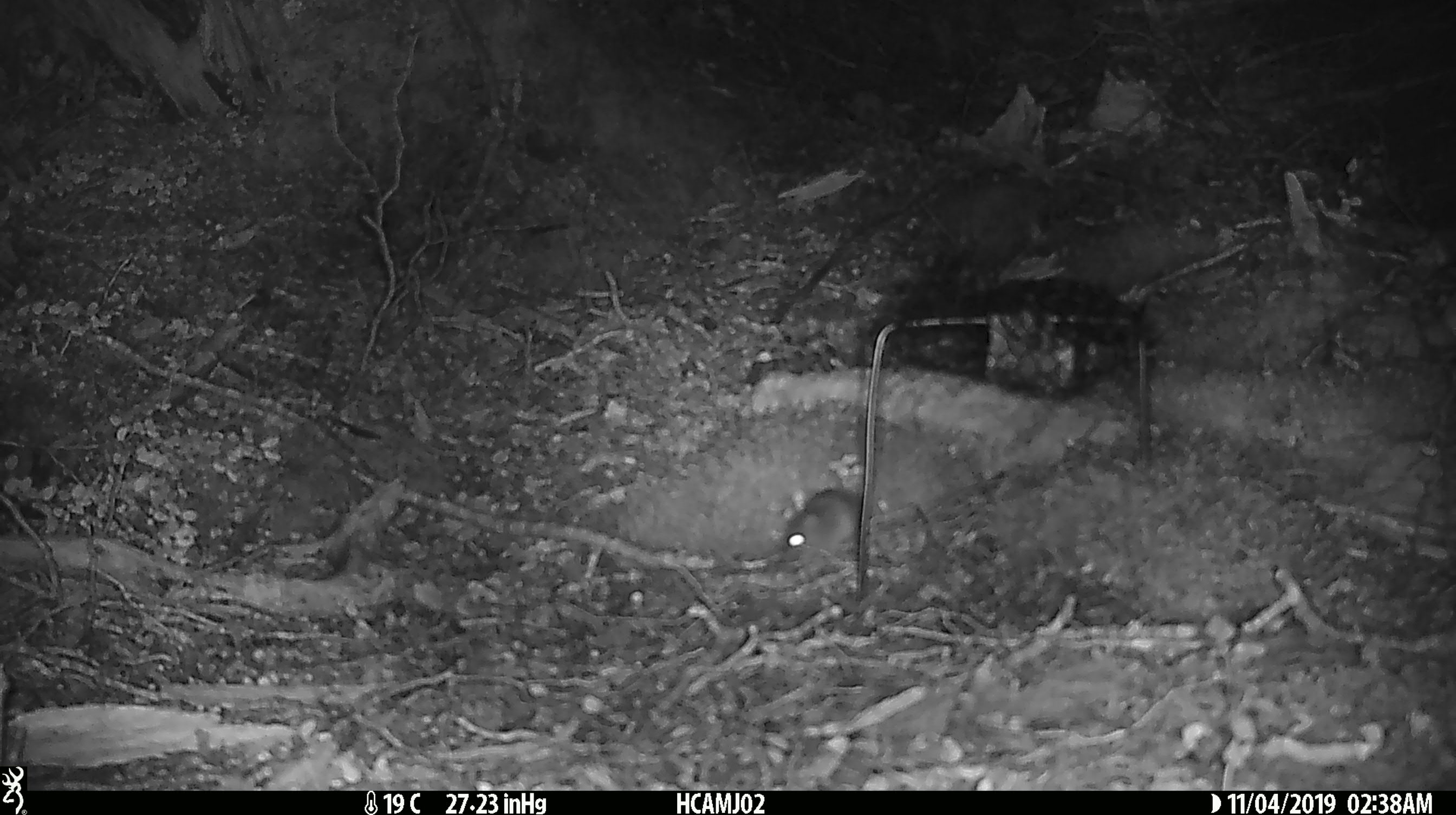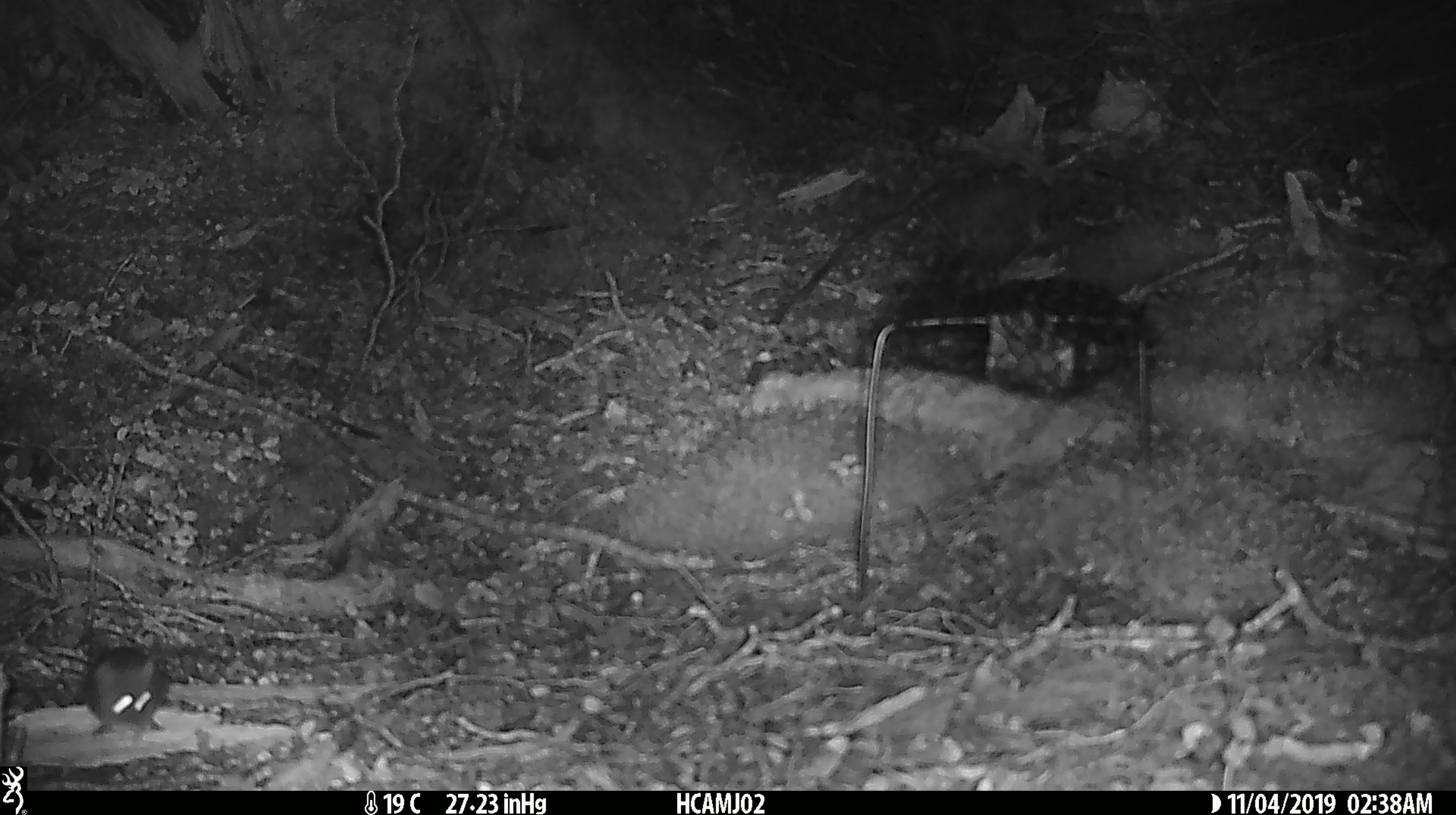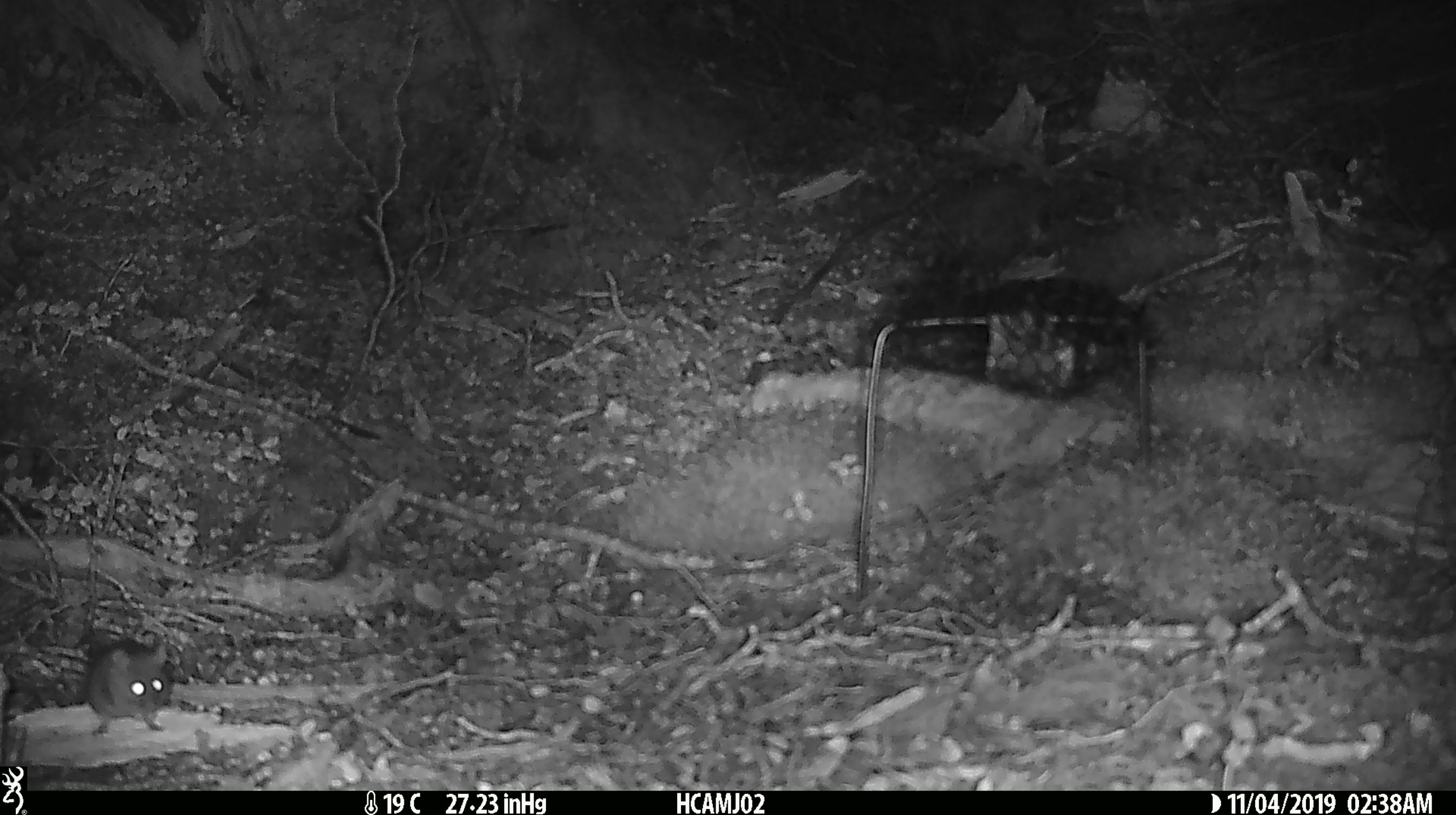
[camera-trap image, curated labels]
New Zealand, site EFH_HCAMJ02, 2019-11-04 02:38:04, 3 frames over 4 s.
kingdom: Animalia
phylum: Chordata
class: Mammalia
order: Rodentia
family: Muridae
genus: Mus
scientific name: Mus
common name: mouse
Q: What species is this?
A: Mouse (Mus).